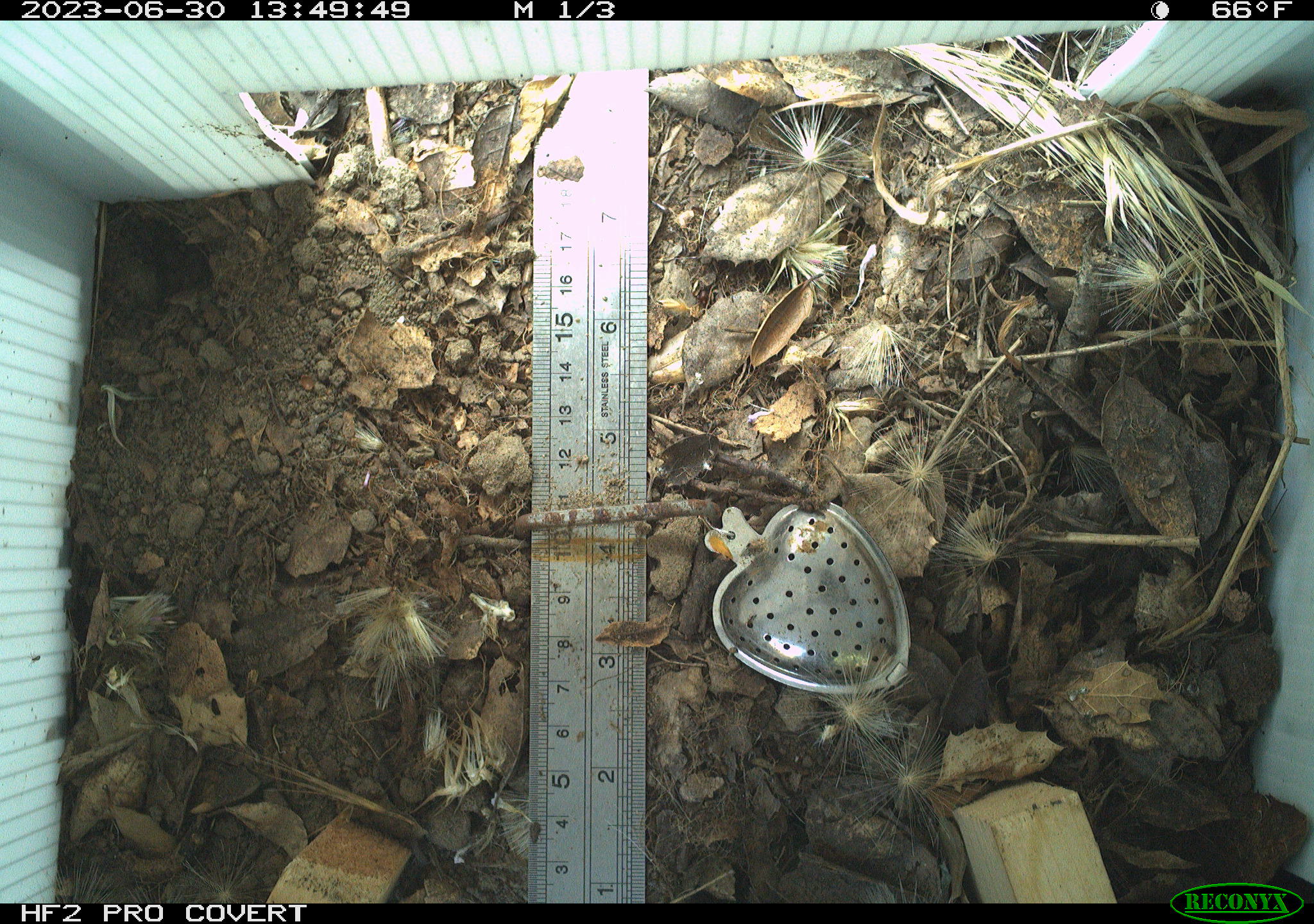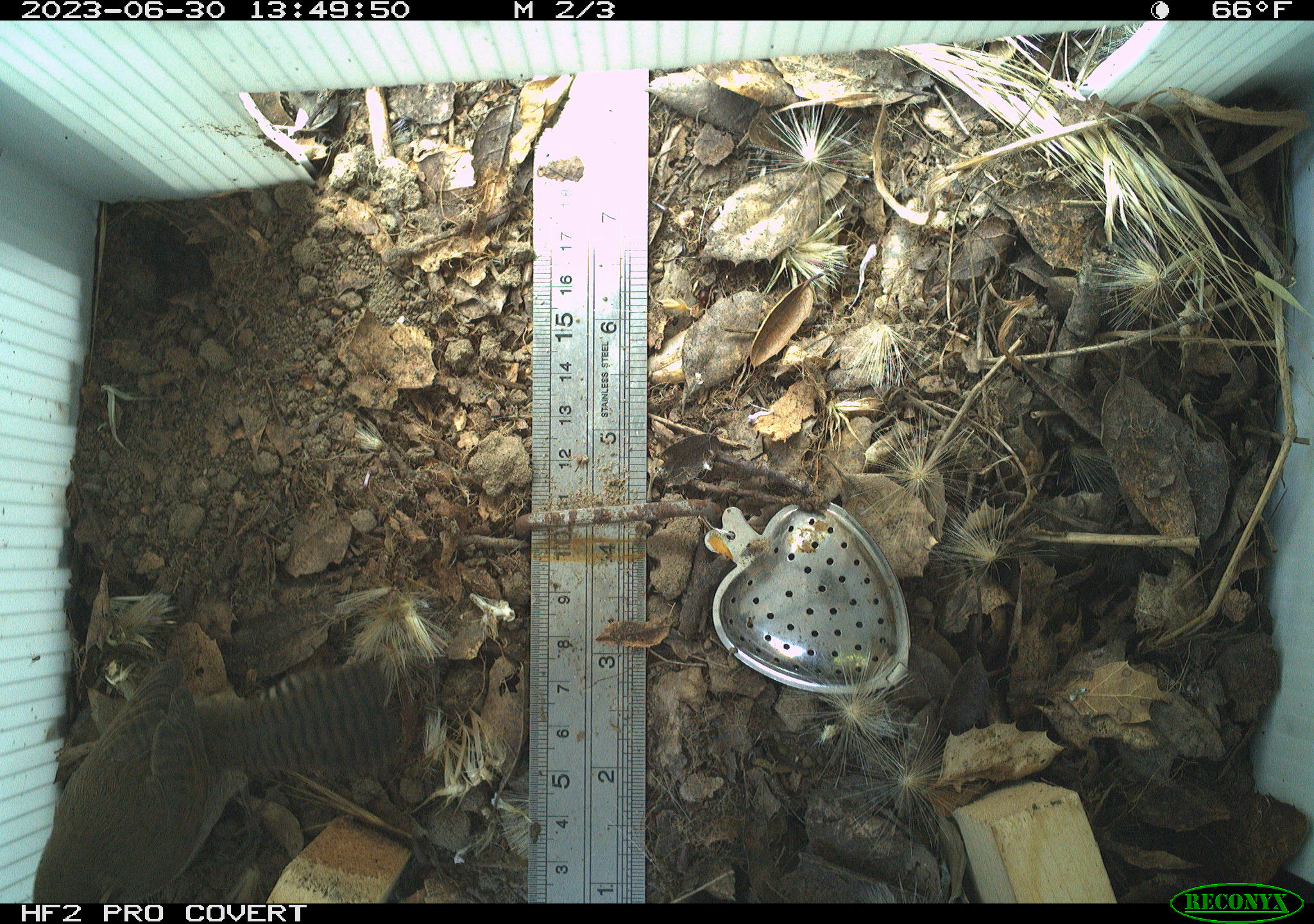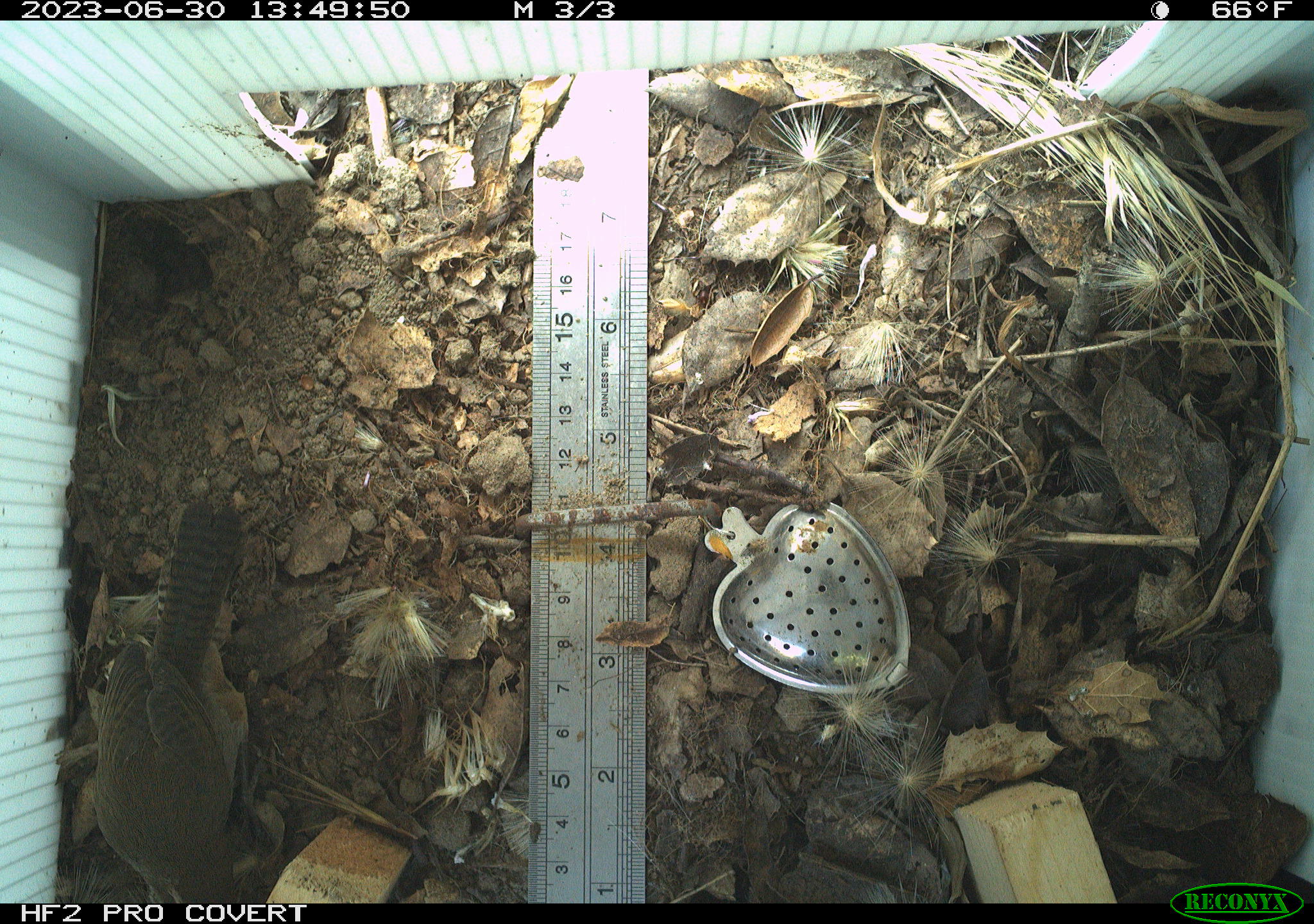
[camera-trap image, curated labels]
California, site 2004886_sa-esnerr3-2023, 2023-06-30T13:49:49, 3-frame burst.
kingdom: Animalia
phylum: Chordata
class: Aves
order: Passeriformes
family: Troglodytidae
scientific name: Troglodytidae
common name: wren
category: troglodytidae family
Troglodytidae family (wren) (Troglodytidae).